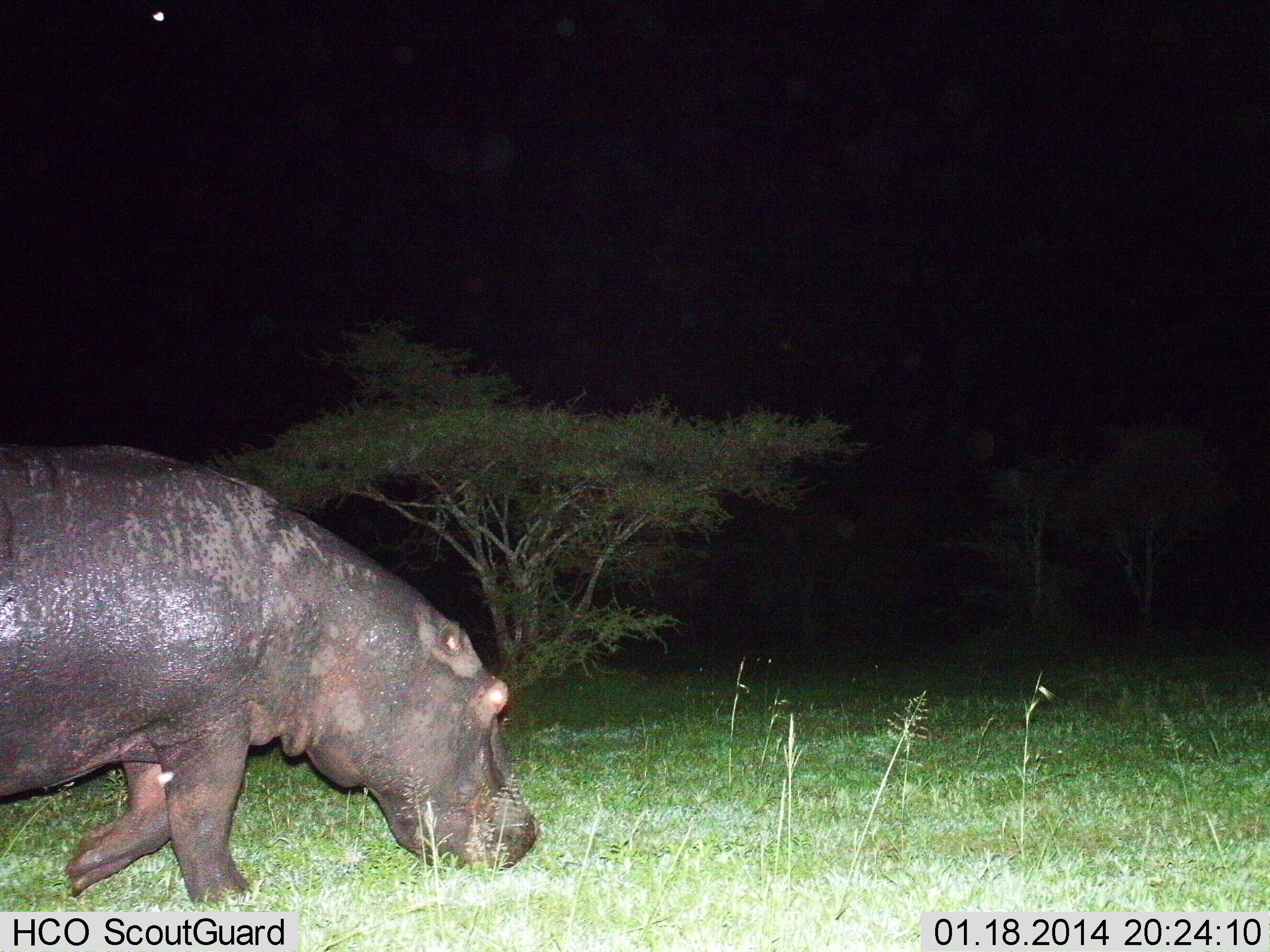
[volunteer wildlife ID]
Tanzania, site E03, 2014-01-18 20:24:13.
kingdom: Animalia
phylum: Chordata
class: Mammalia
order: Artiodactyla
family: Hippopotamidae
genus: Hippopotamus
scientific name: Hippopotamus amphibius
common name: hippopotamus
Hippopotamus (Hippopotamus amphibius), count 1. Behavior (volunteer vote fractions): standing 0%, resting 0%, moving 90%, interacting 0%. Young present (vote fraction): 0%. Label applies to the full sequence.